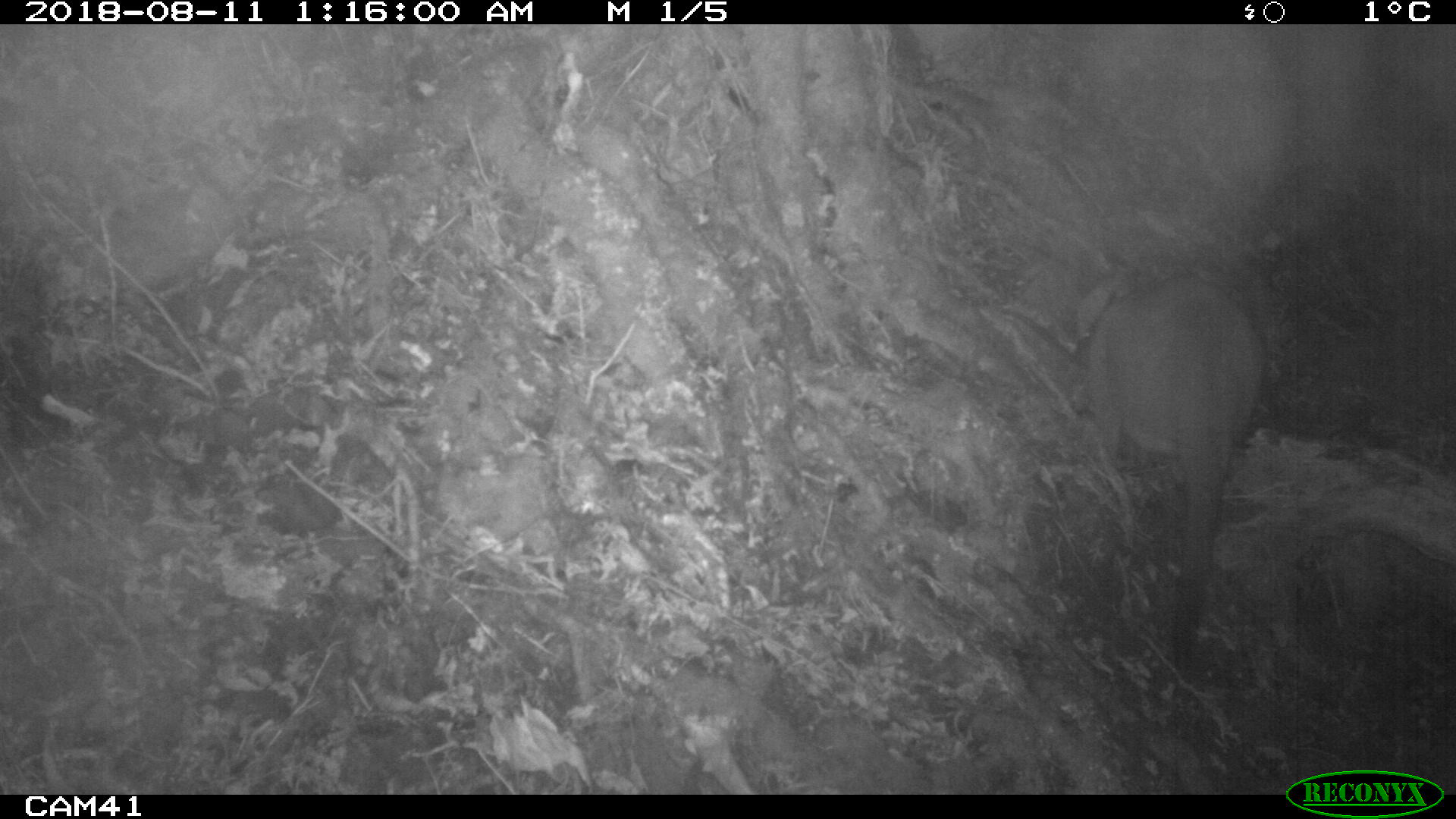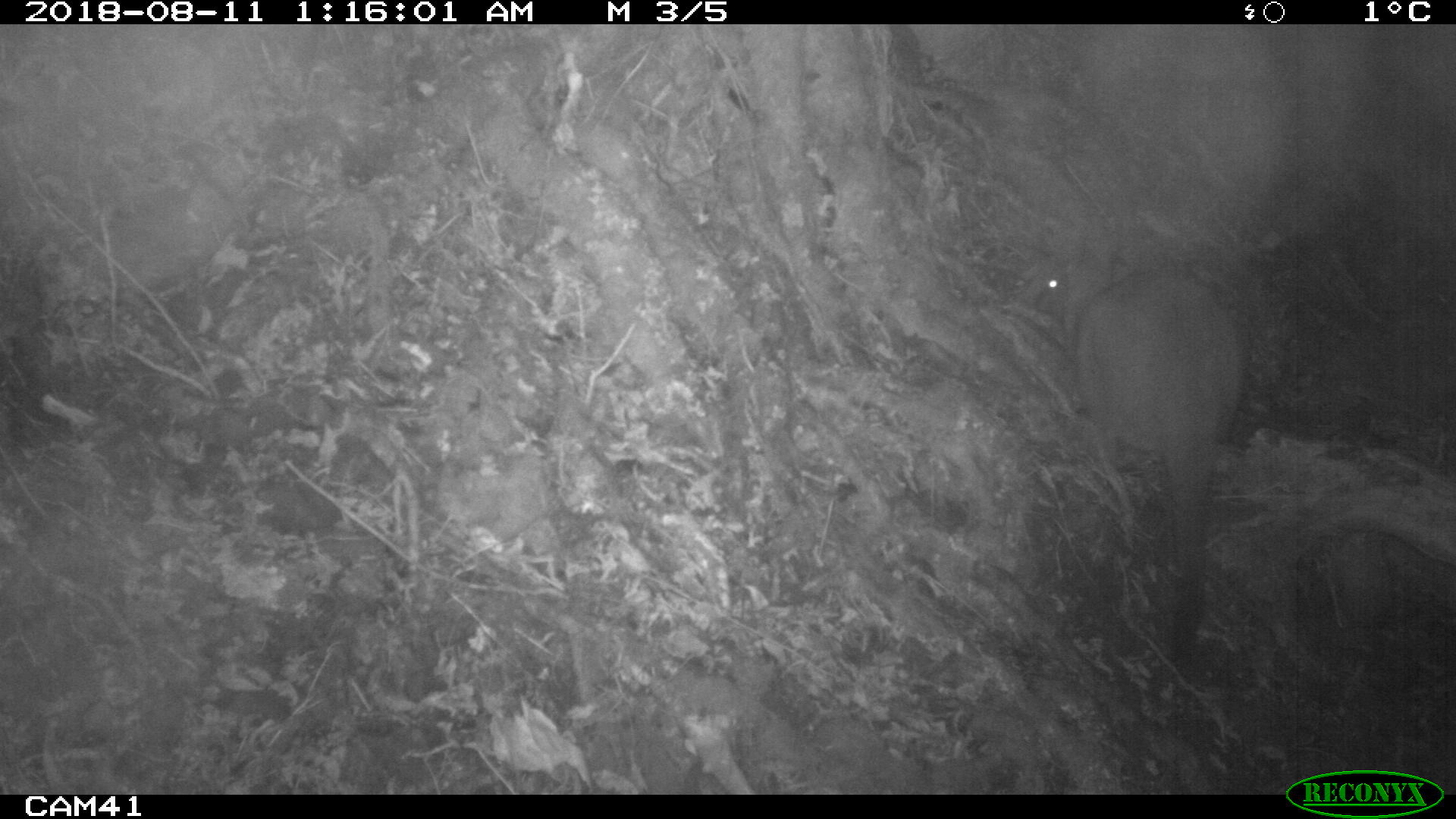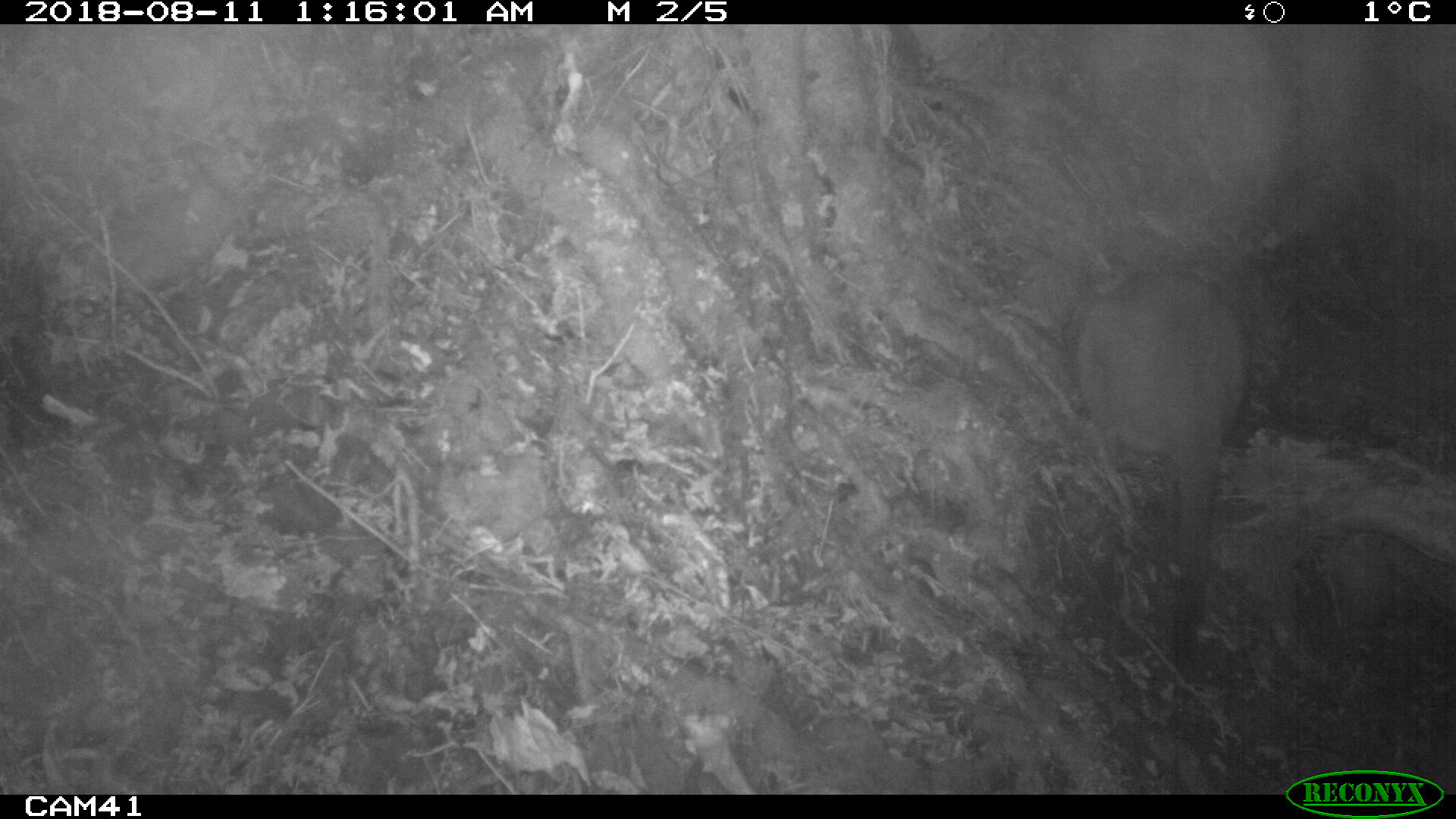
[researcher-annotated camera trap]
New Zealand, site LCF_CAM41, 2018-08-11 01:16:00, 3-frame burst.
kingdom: Animalia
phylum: Chordata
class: Mammalia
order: Diprotodontia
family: Macropodidae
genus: Notamacropus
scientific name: Notamacropus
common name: wallaby